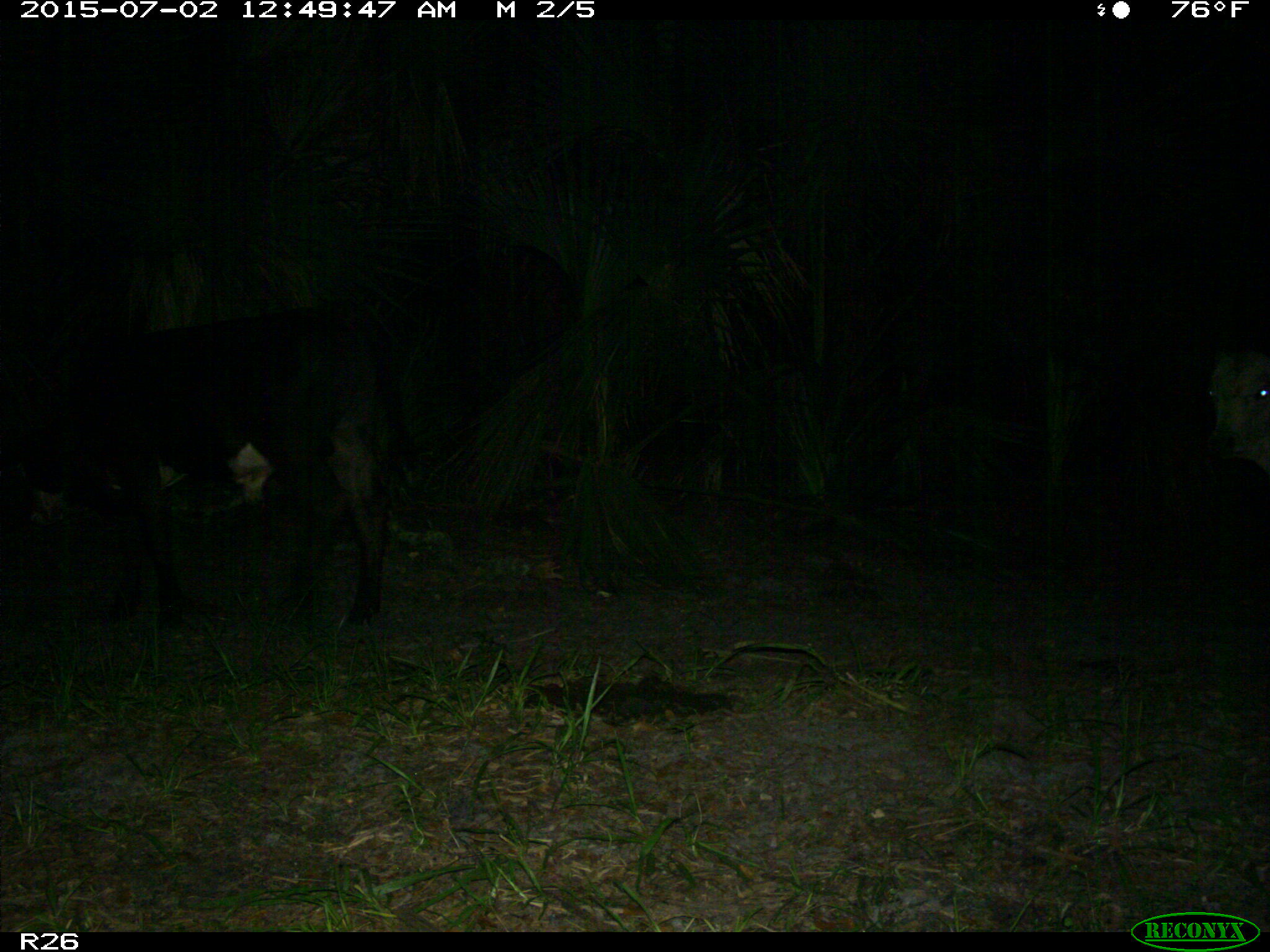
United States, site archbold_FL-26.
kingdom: Animalia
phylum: Chordata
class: Mammalia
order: Artiodactyla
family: Bovidae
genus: Bos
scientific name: Bos taurus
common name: domestic cow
Bos taurus (domestic cow).